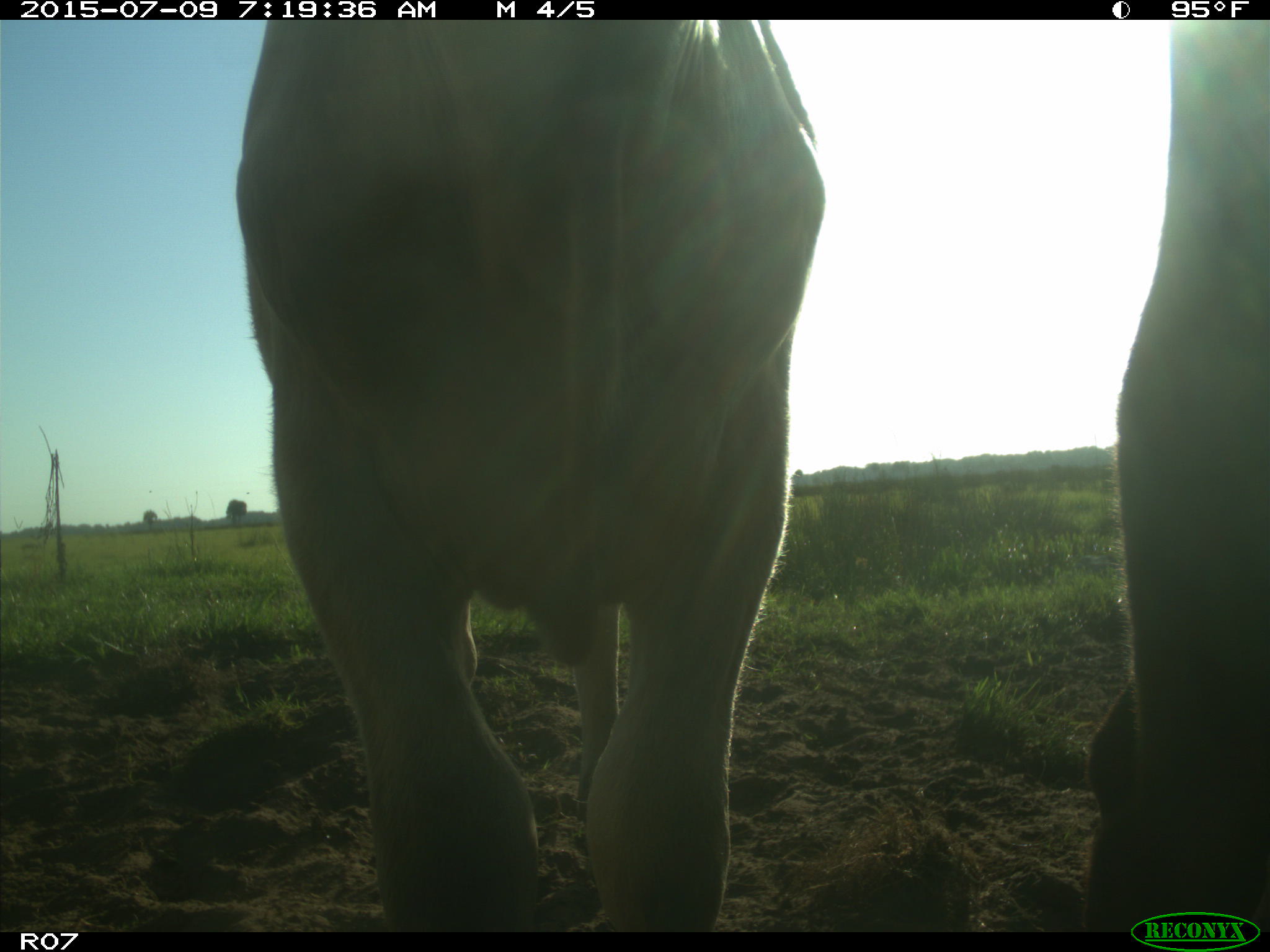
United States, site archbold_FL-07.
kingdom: Animalia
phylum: Chordata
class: Mammalia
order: Artiodactyla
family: Bovidae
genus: Bos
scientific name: Bos taurus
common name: domestic cow